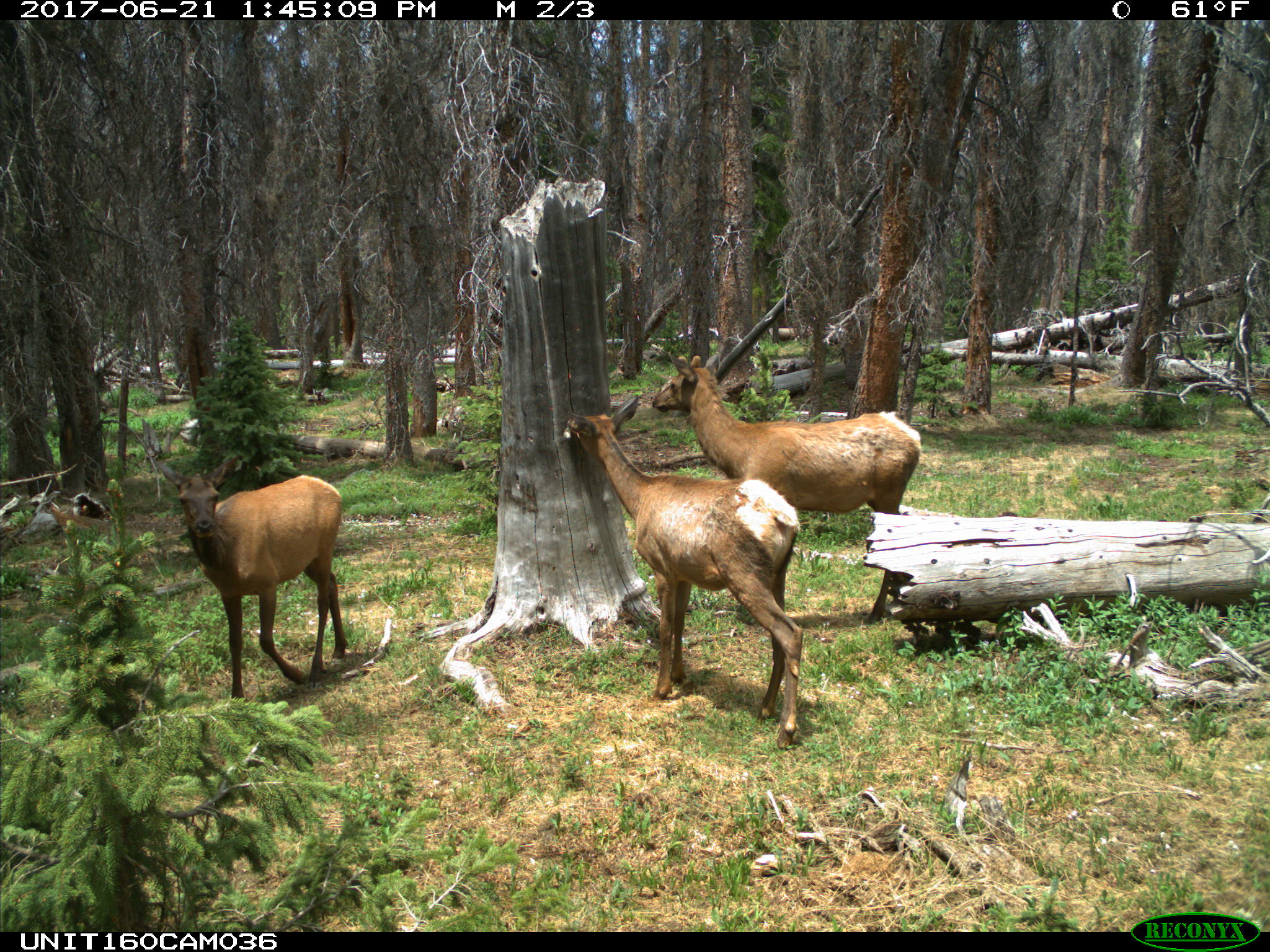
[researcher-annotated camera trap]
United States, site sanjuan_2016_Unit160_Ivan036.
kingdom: Animalia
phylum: Chordata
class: Mammalia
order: Artiodactyla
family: Cervidae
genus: Cervus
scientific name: Cervus elaphus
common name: red deer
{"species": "Cervus elaphus (red deer)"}